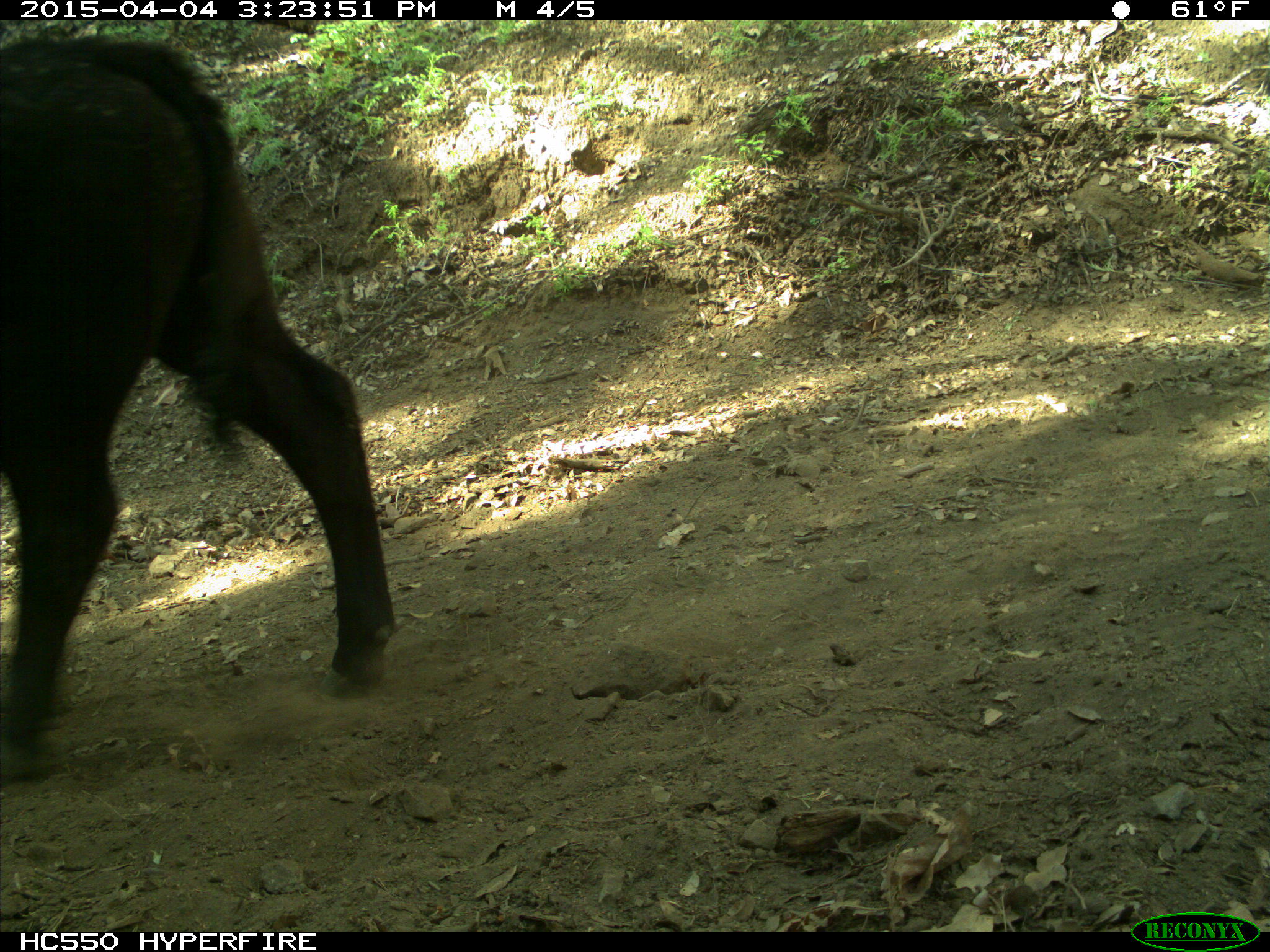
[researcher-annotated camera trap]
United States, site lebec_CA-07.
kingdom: Animalia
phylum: Chordata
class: Mammalia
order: Artiodactyla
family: Bovidae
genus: Bos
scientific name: Bos taurus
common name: domestic cow